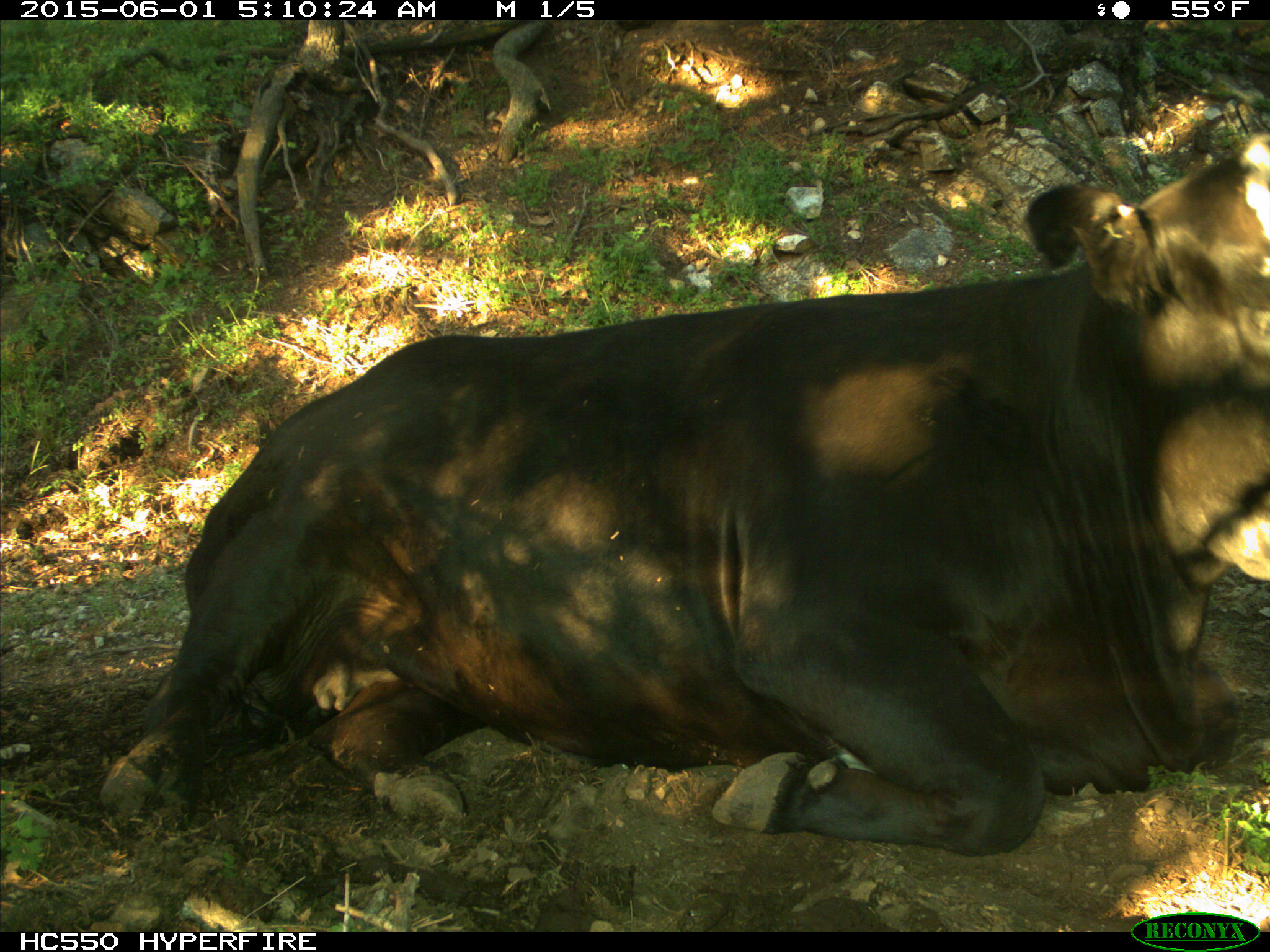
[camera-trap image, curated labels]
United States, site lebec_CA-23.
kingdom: Animalia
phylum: Chordata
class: Mammalia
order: Artiodactyla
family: Bovidae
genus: Bos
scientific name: Bos taurus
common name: domestic cow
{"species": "Bos taurus (domestic cow)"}